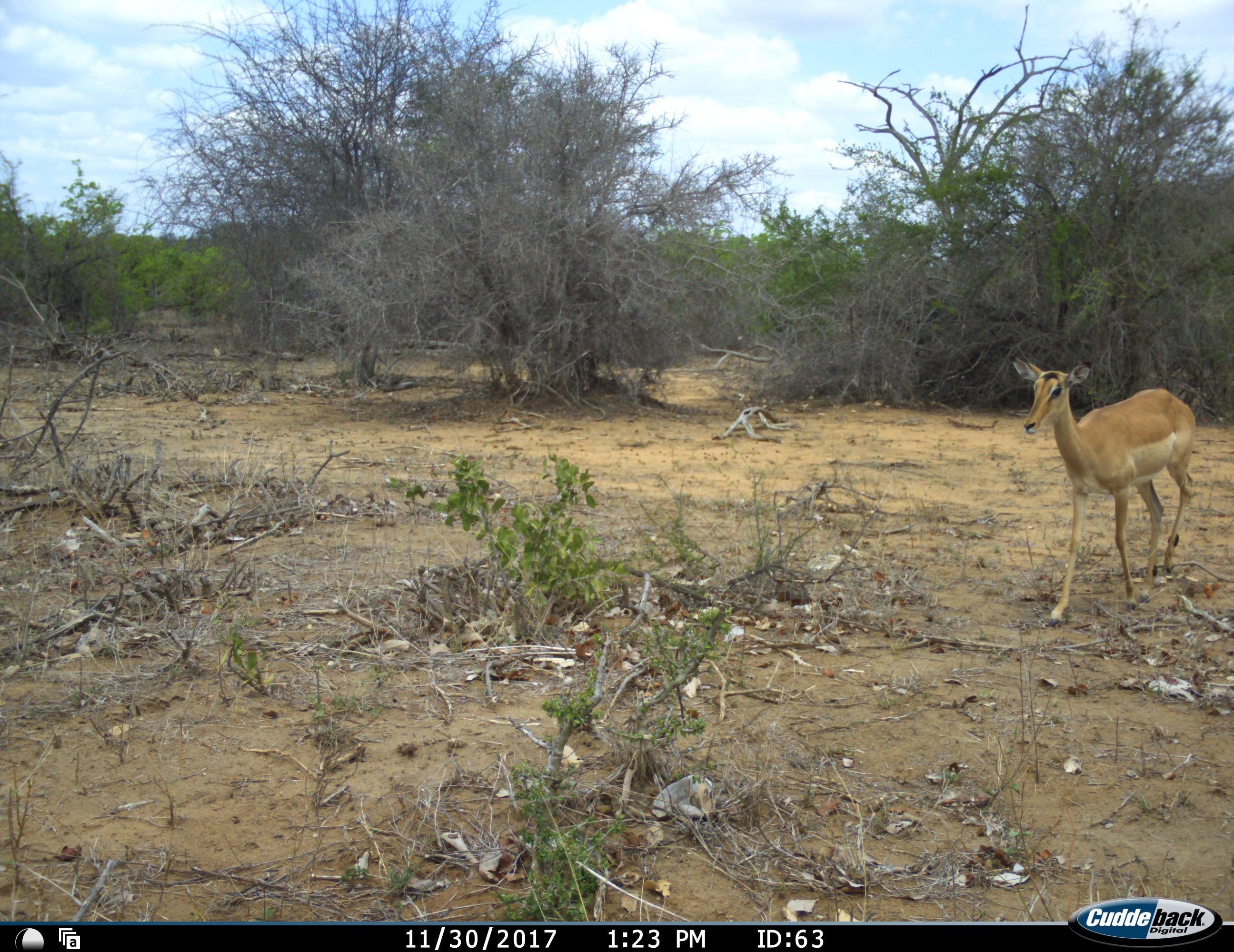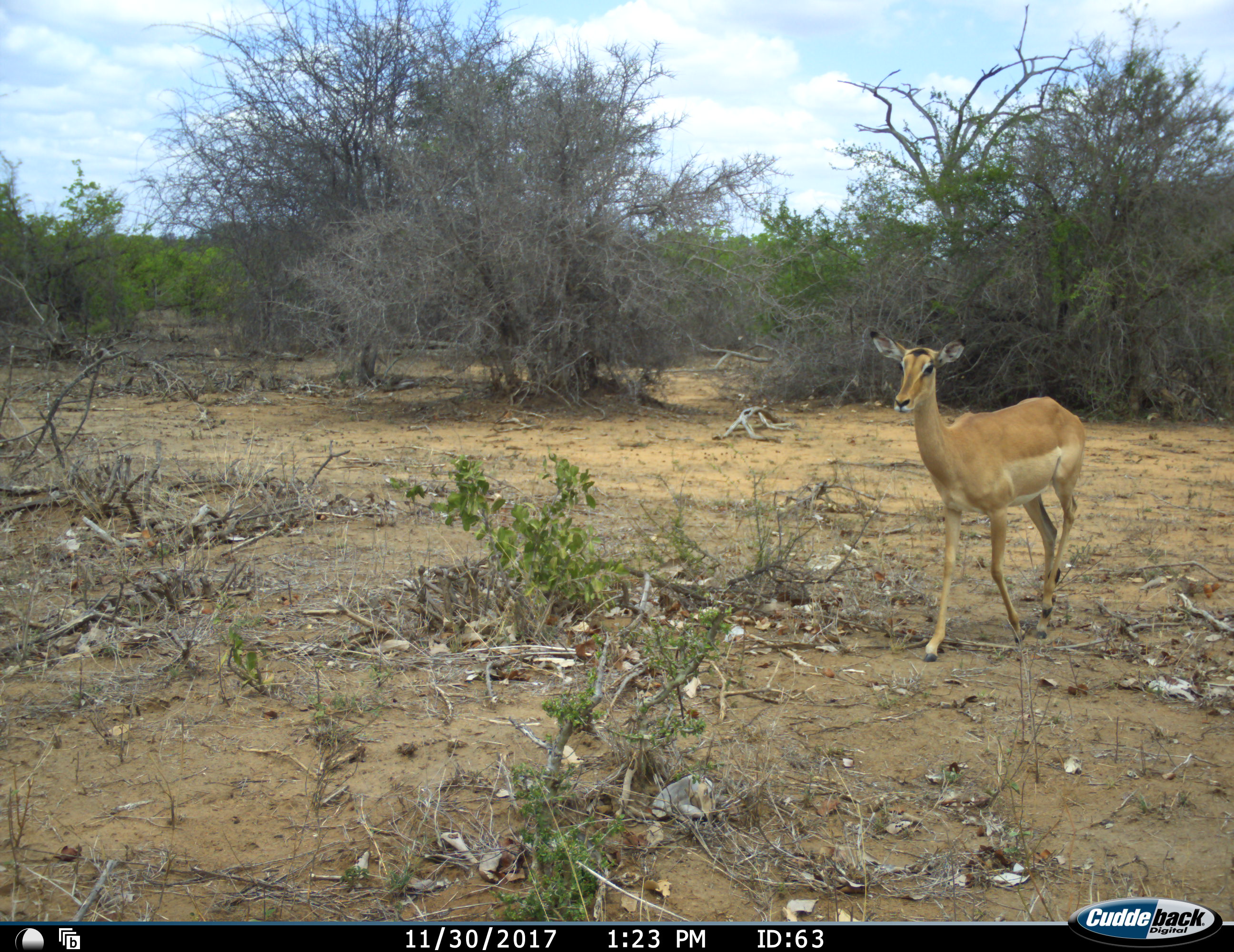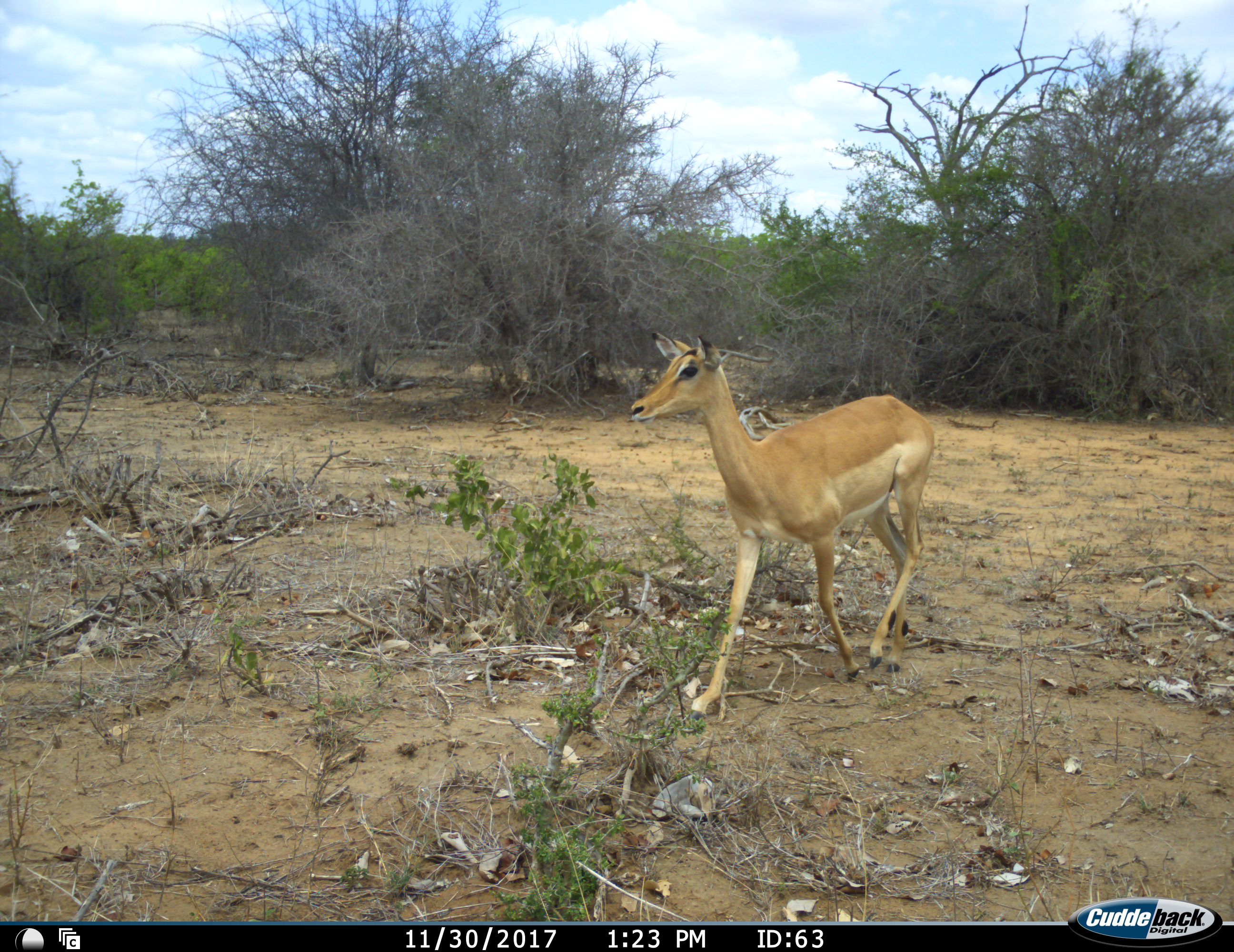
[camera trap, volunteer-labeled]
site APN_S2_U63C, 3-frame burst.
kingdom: Animalia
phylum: Chordata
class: Mammalia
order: Artiodactyla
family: Bovidae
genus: Aepyceros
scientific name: Aepyceros melampus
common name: impala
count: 1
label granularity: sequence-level